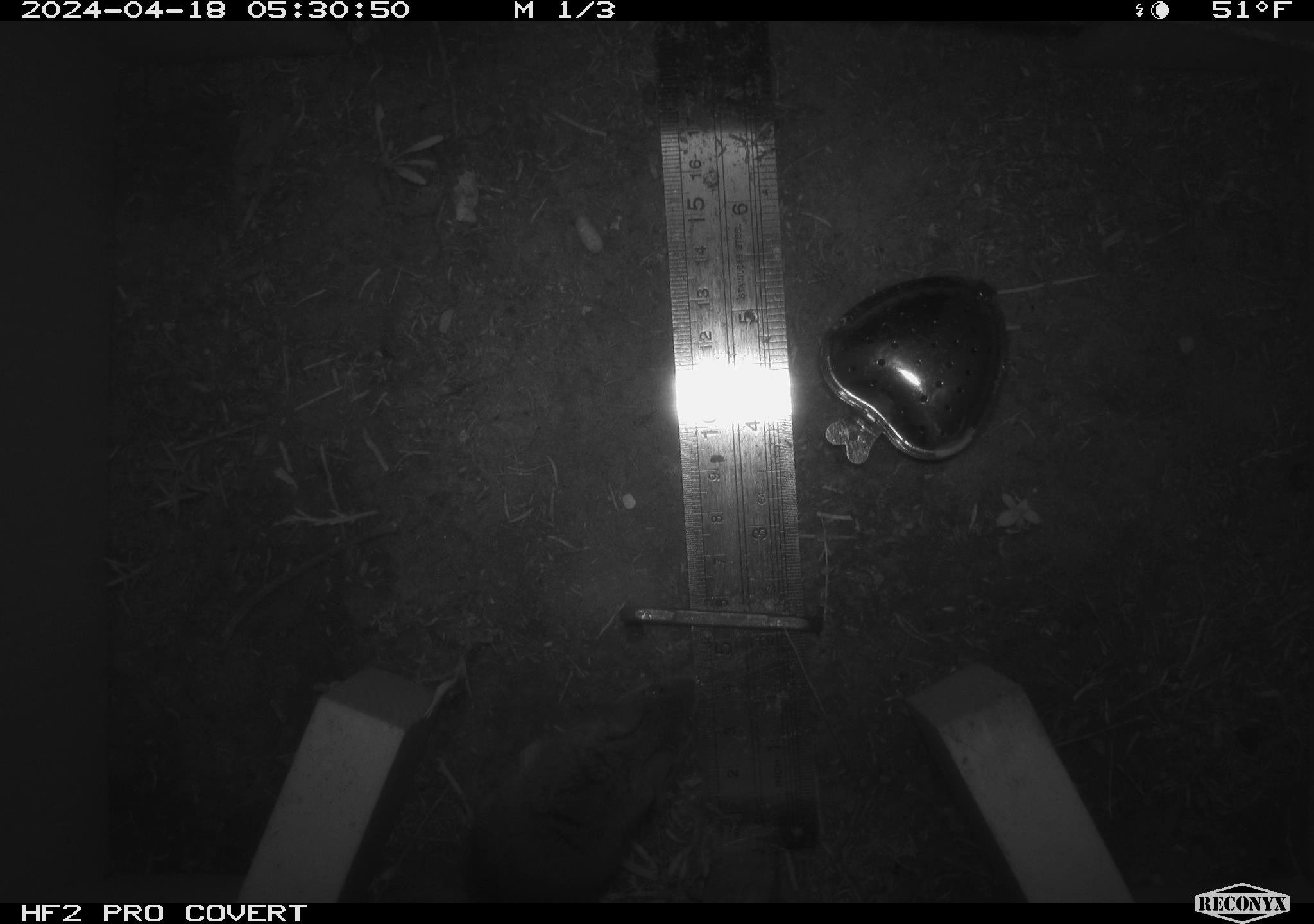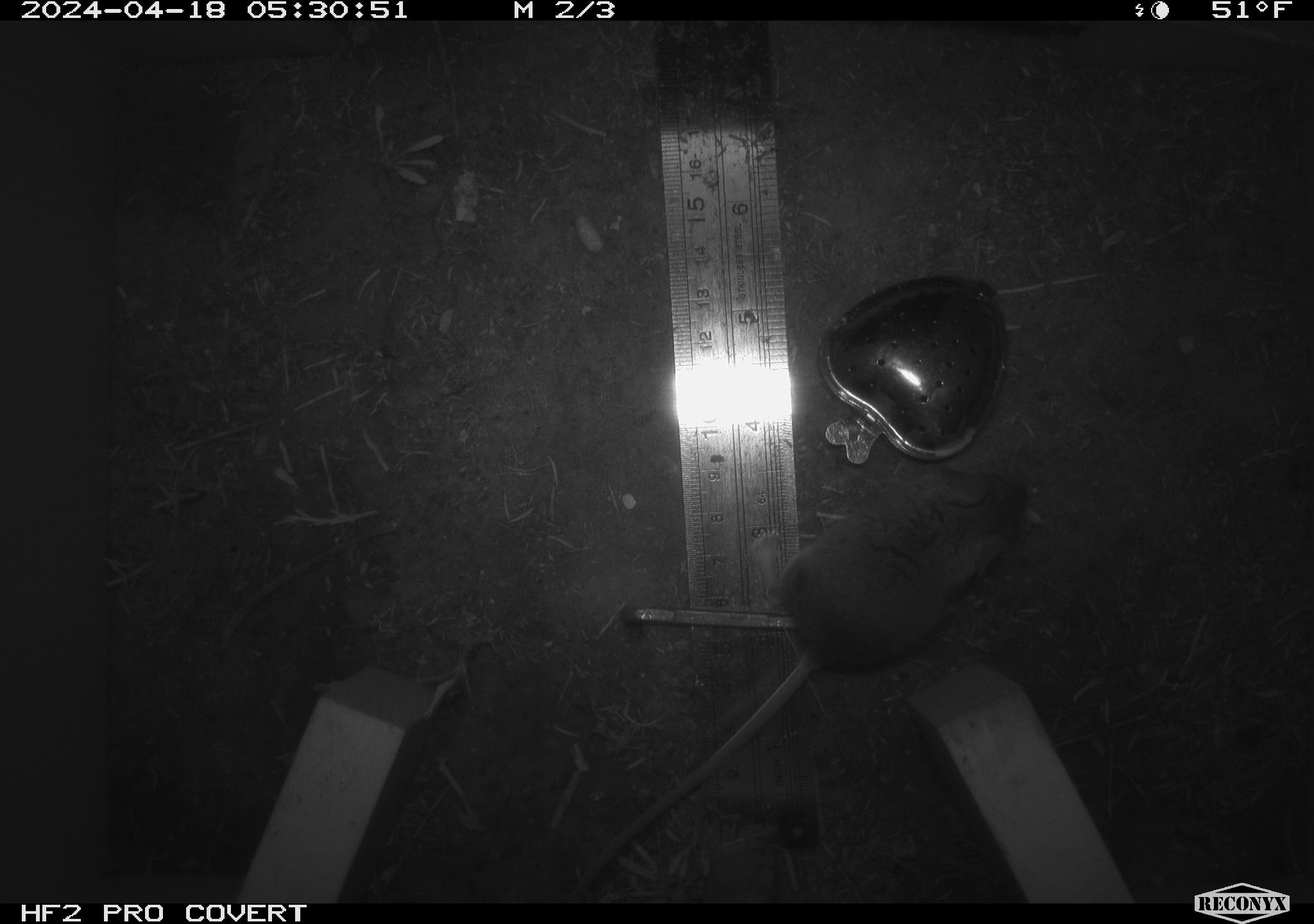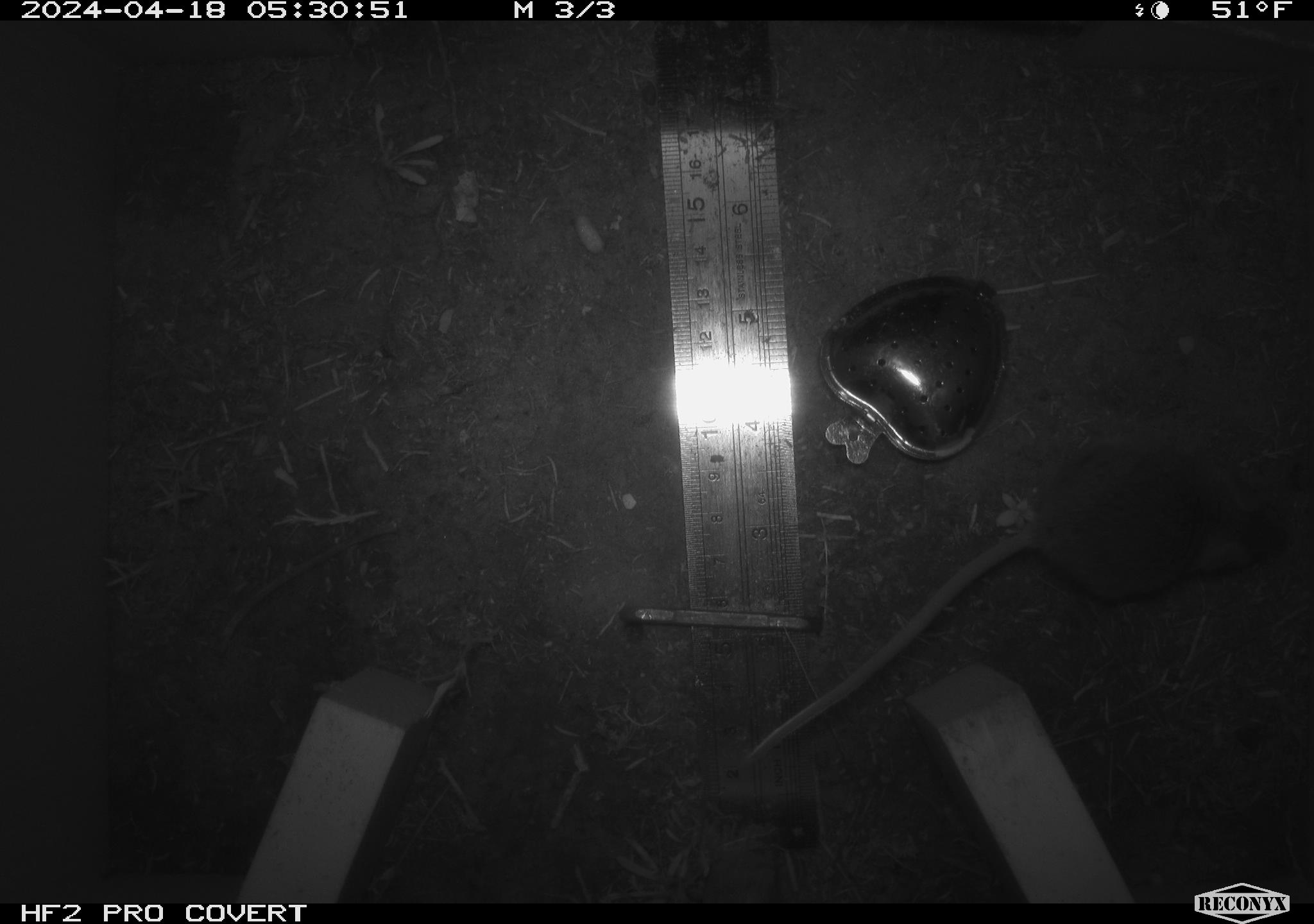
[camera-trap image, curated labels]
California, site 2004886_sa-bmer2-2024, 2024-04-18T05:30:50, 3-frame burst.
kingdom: Animalia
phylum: Chordata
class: Mammalia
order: Rodentia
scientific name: Rodentia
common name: mouse species